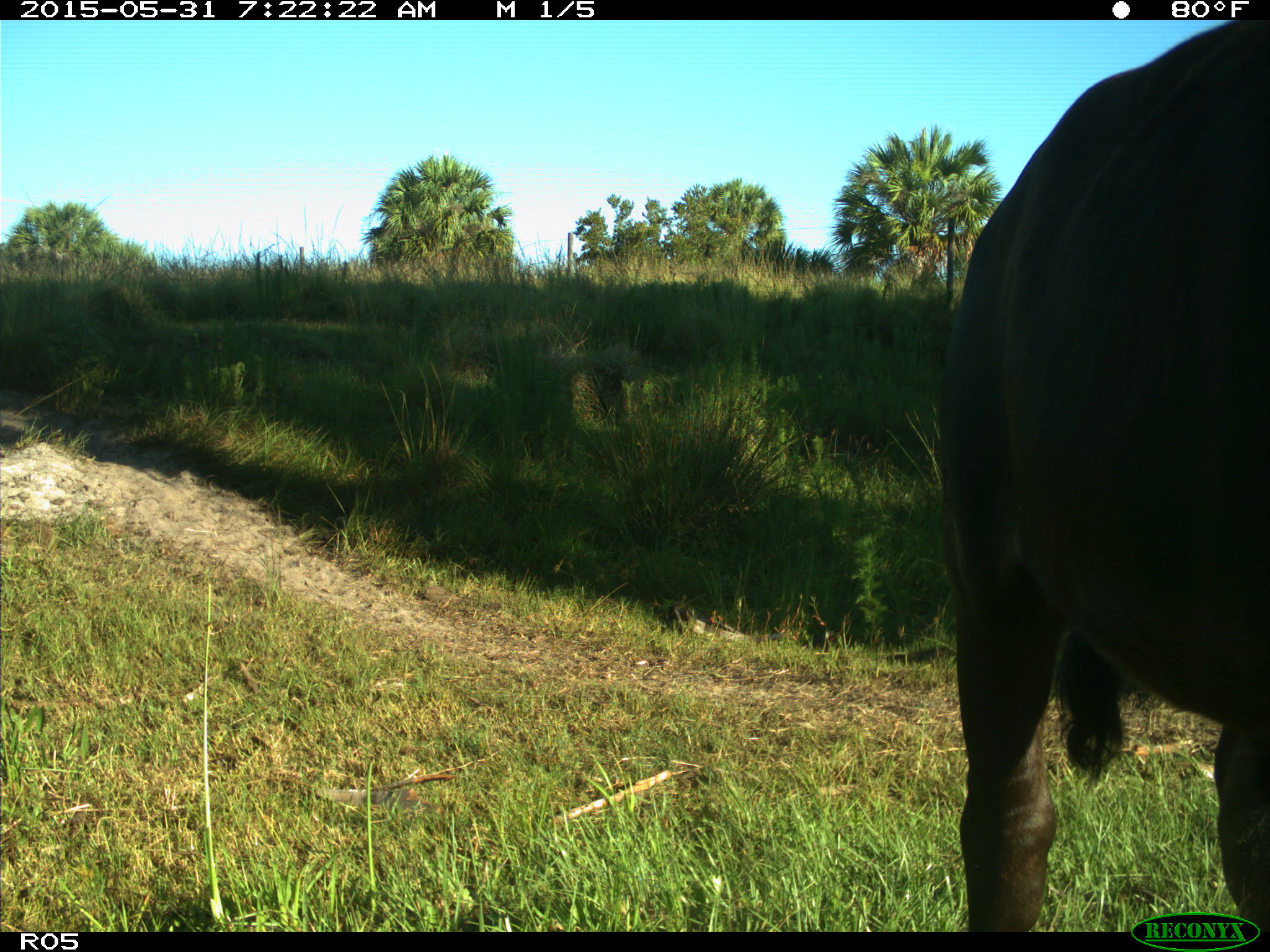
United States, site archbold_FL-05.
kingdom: Animalia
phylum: Chordata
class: Mammalia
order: Artiodactyla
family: Bovidae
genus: Bos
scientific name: Bos taurus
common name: domestic cow